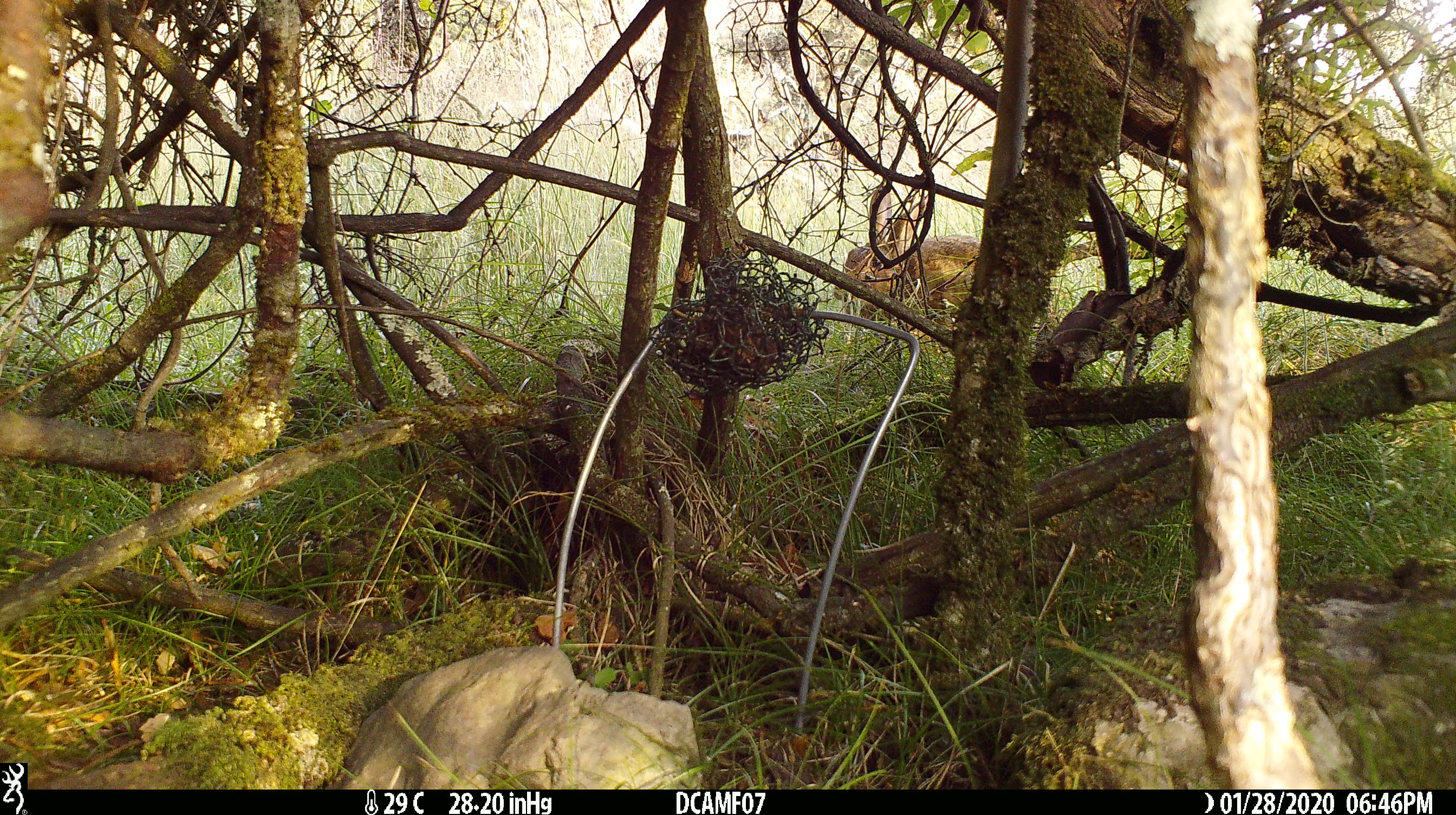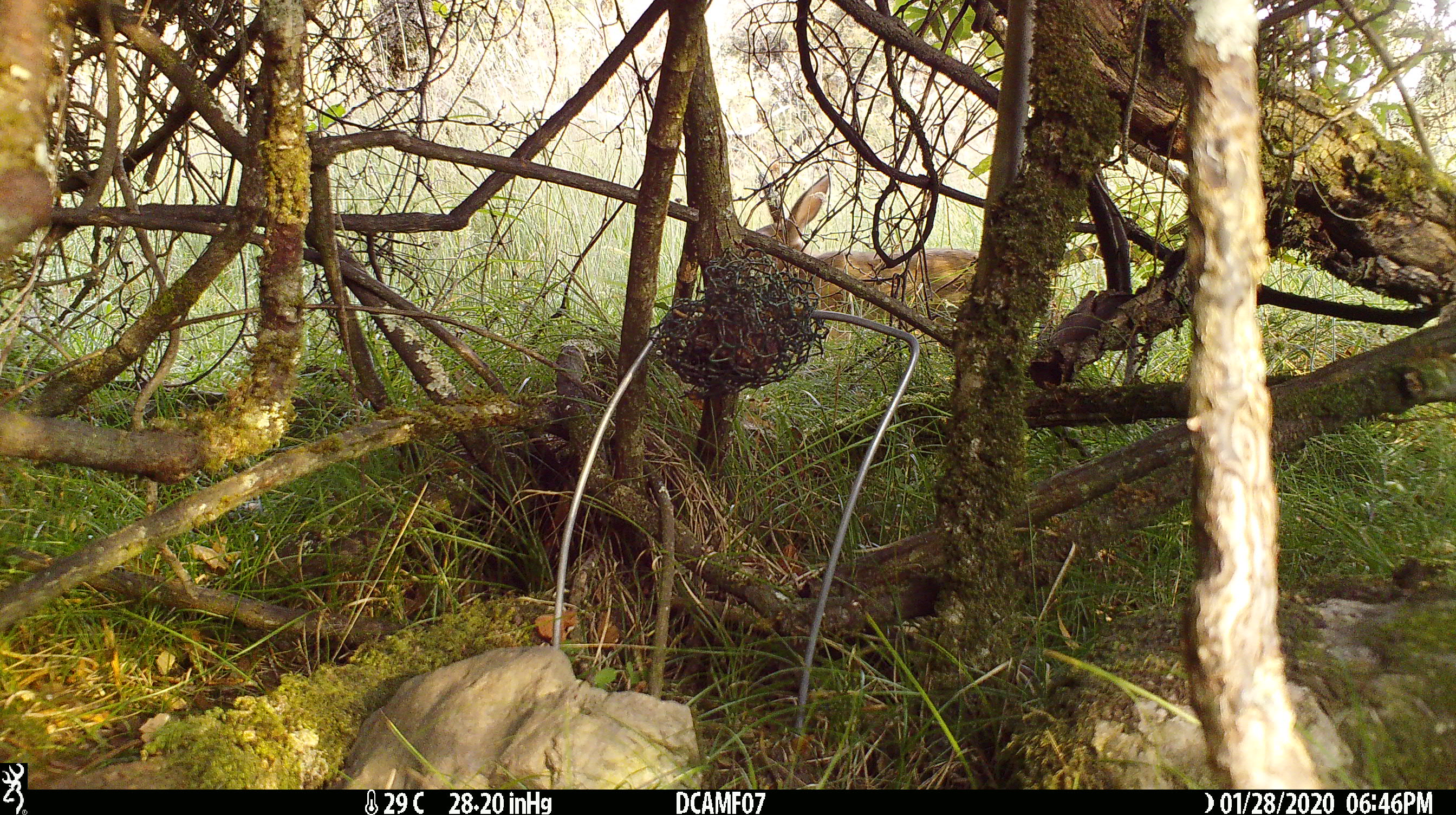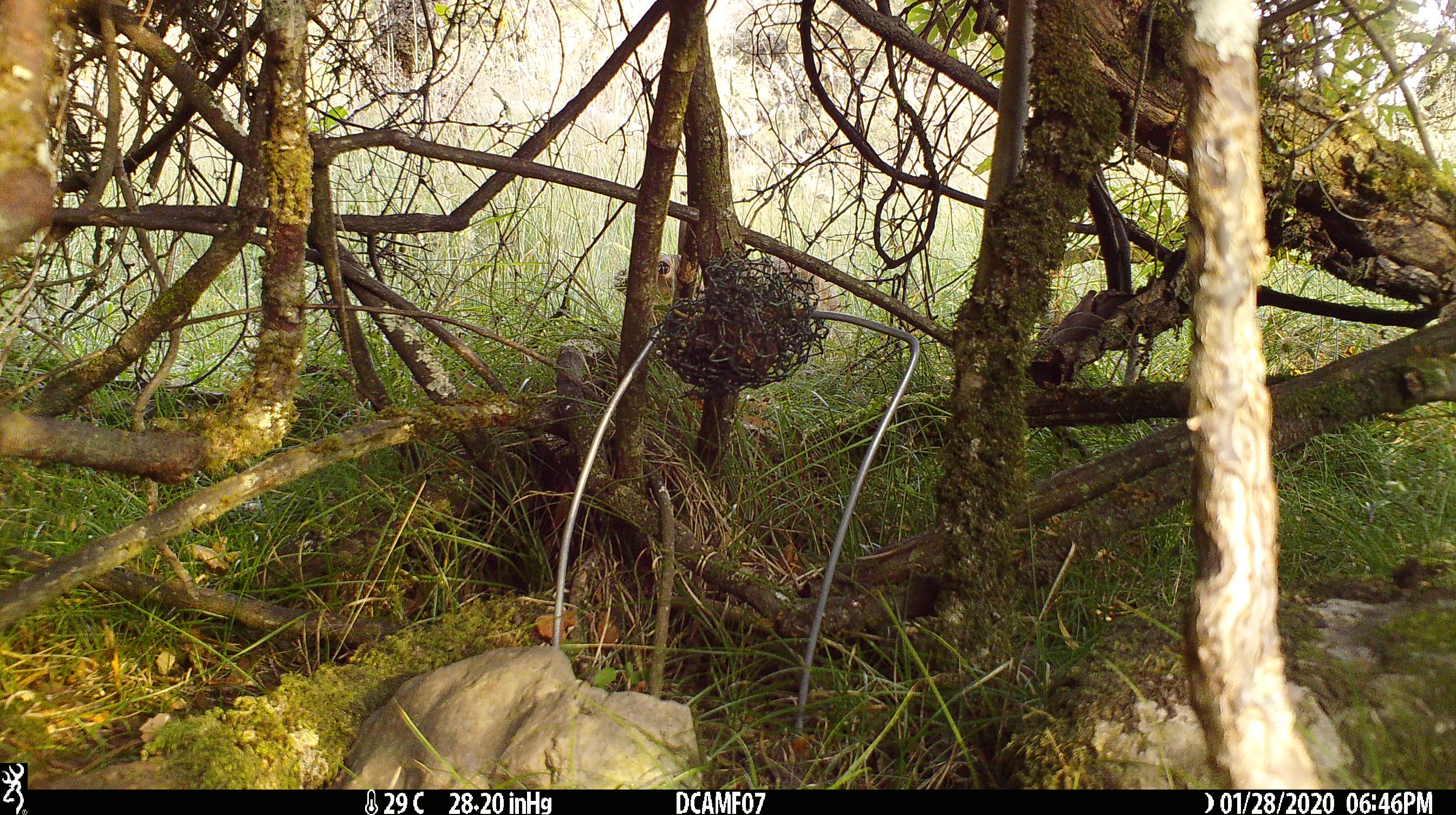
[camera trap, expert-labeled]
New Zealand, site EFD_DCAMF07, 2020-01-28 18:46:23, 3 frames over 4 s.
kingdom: Animalia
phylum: Chordata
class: Mammalia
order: Lagomorpha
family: Leporidae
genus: Oryctolagus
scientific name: Oryctolagus cuniculus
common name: european rabbit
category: rabbit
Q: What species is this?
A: Rabbit (european rabbit) (Oryctolagus cuniculus).